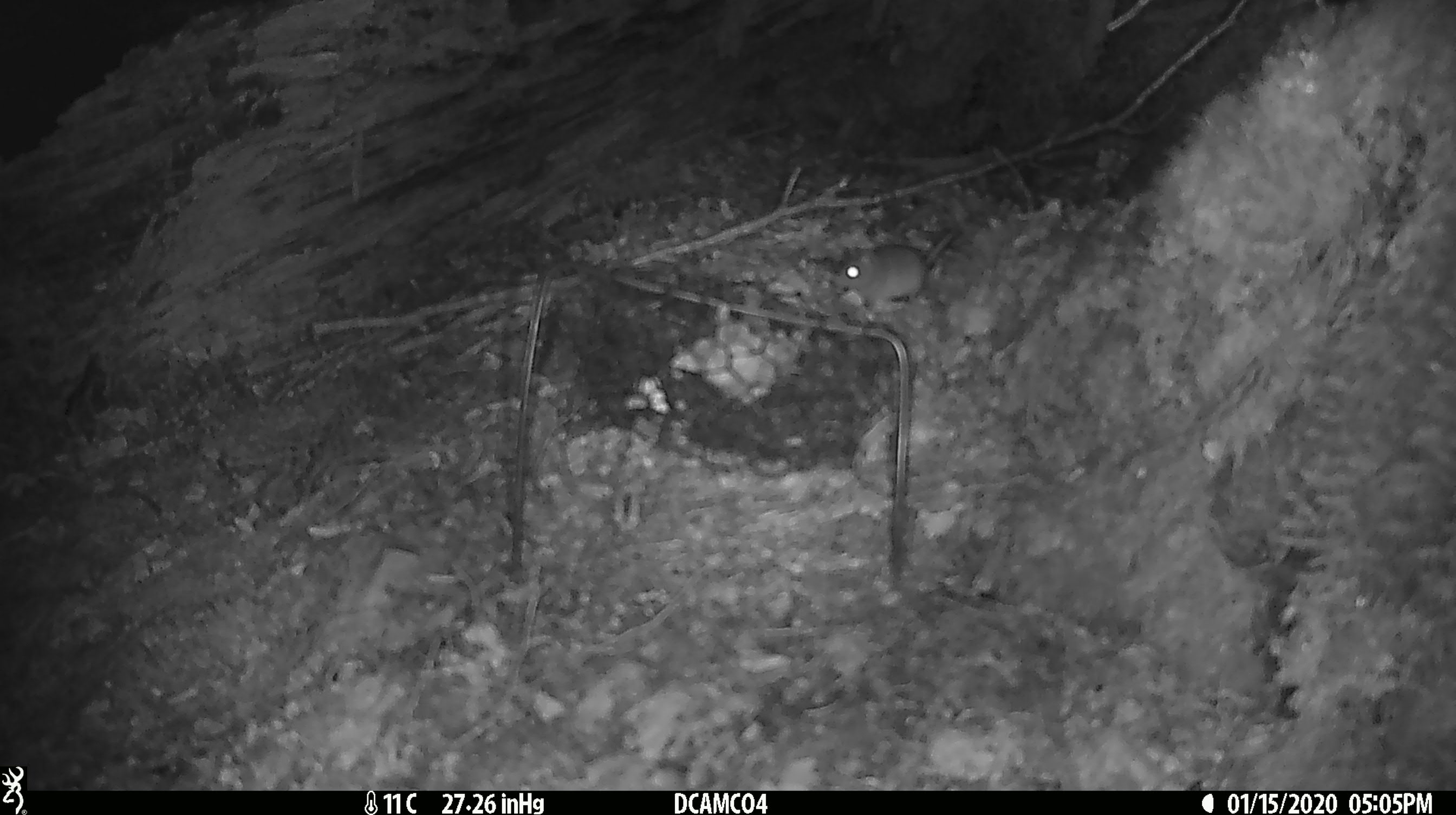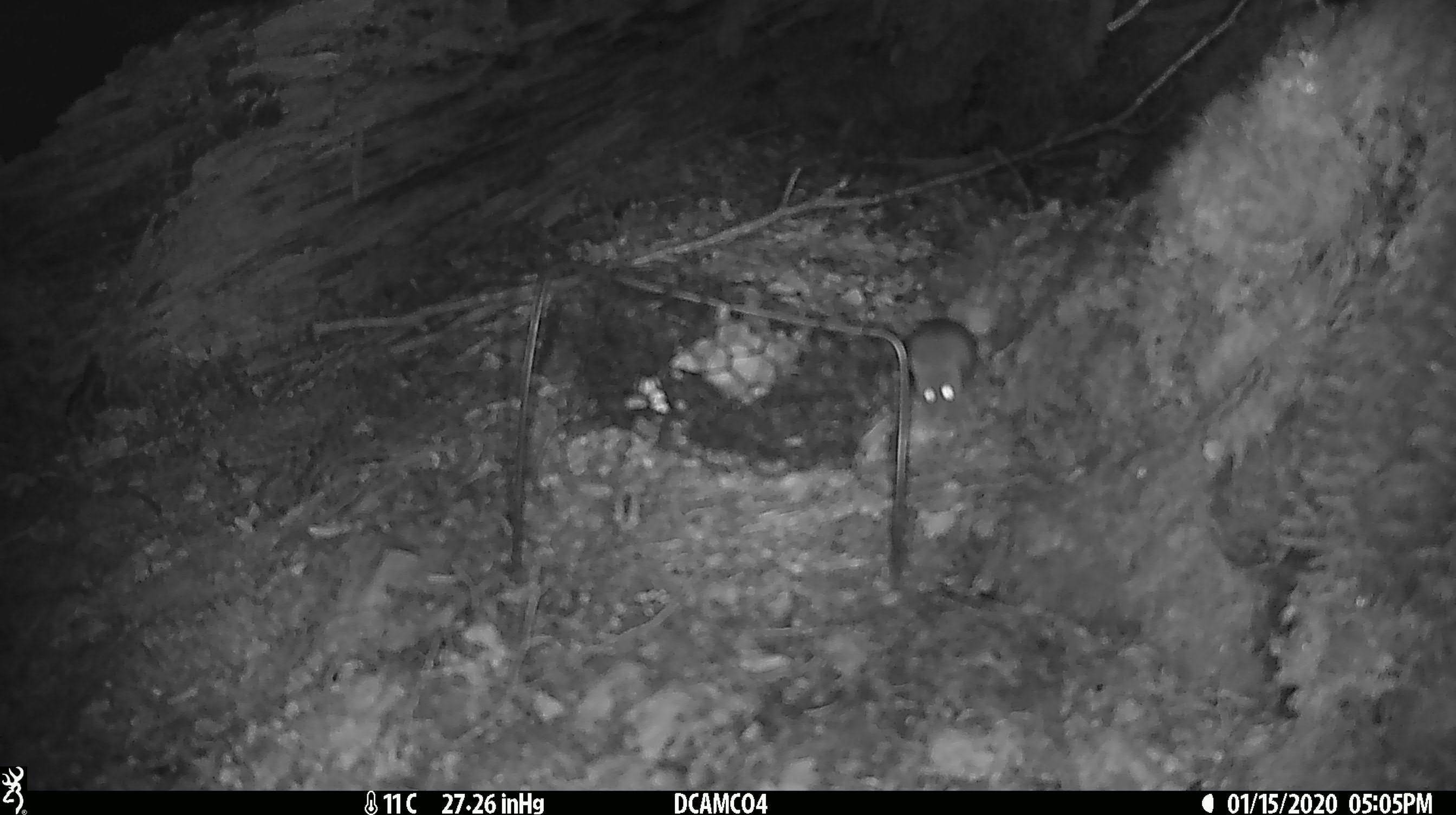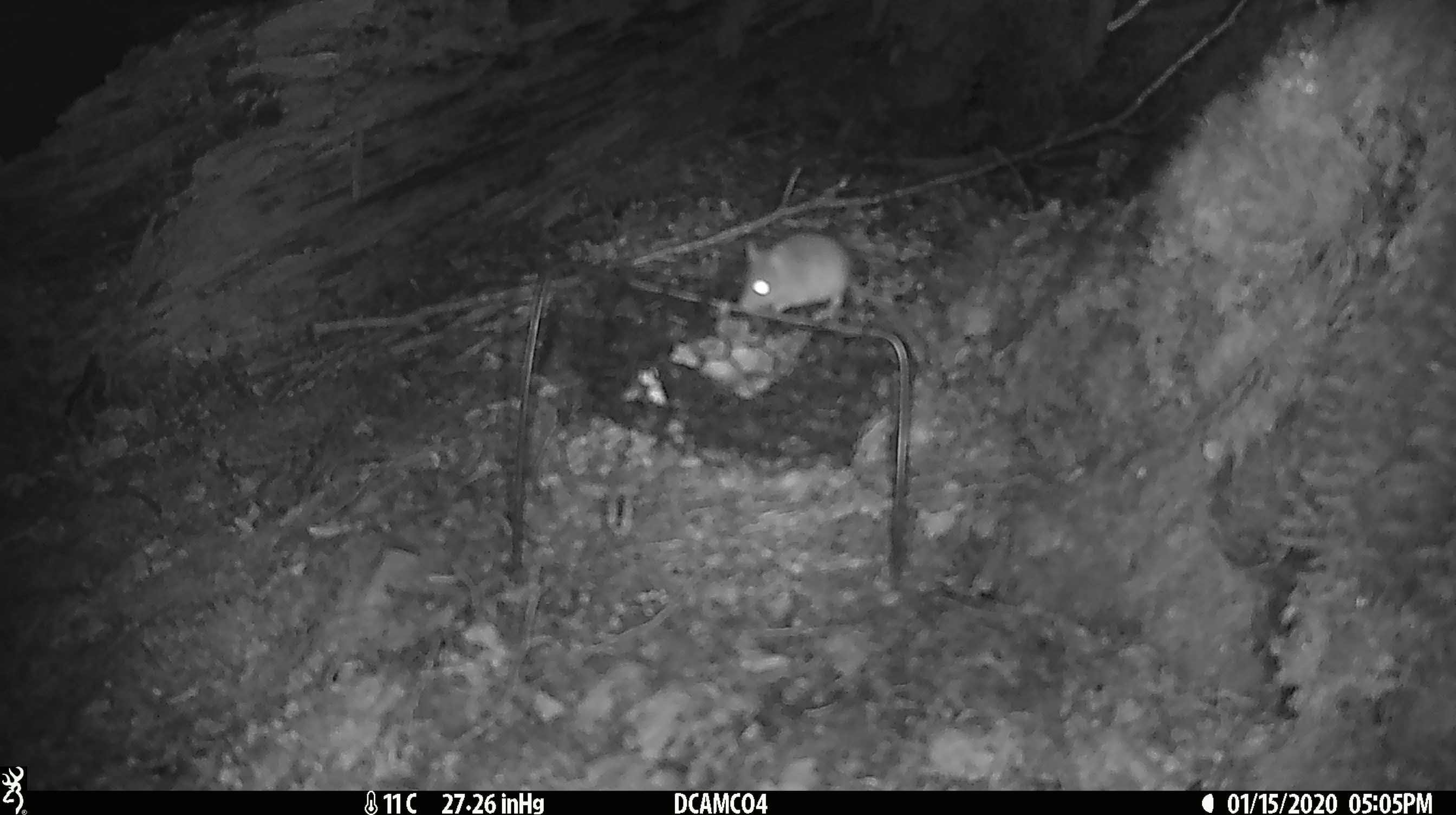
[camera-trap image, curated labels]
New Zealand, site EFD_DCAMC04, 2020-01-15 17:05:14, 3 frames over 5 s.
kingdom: Animalia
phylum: Chordata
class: Mammalia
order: Rodentia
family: Muridae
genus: Mus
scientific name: Mus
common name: mouse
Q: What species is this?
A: Mouse (Mus).